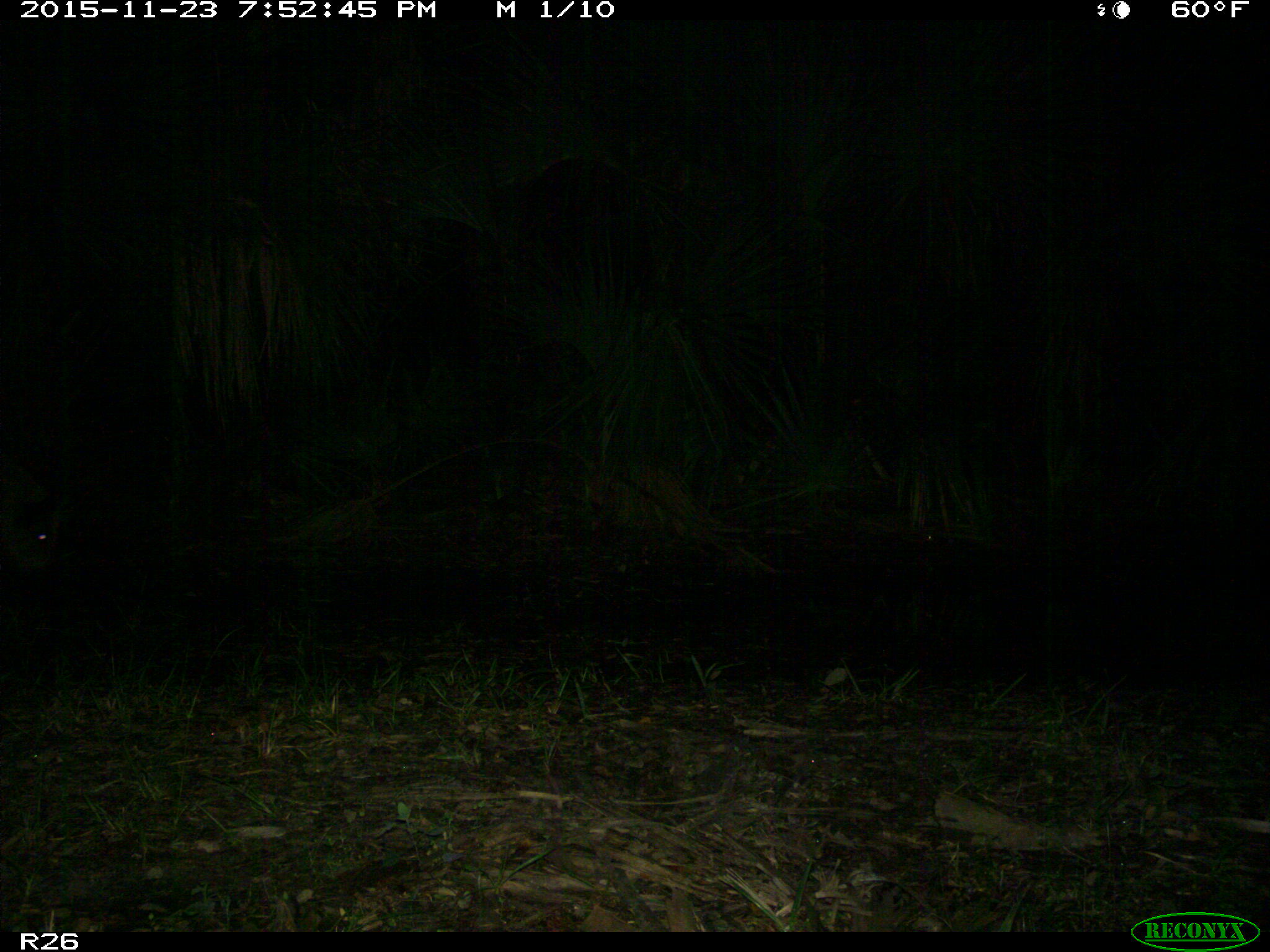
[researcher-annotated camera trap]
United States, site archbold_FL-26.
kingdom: Animalia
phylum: Chordata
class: Mammalia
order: Artiodactyla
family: Suidae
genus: Sus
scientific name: Sus scrofa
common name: wild boar